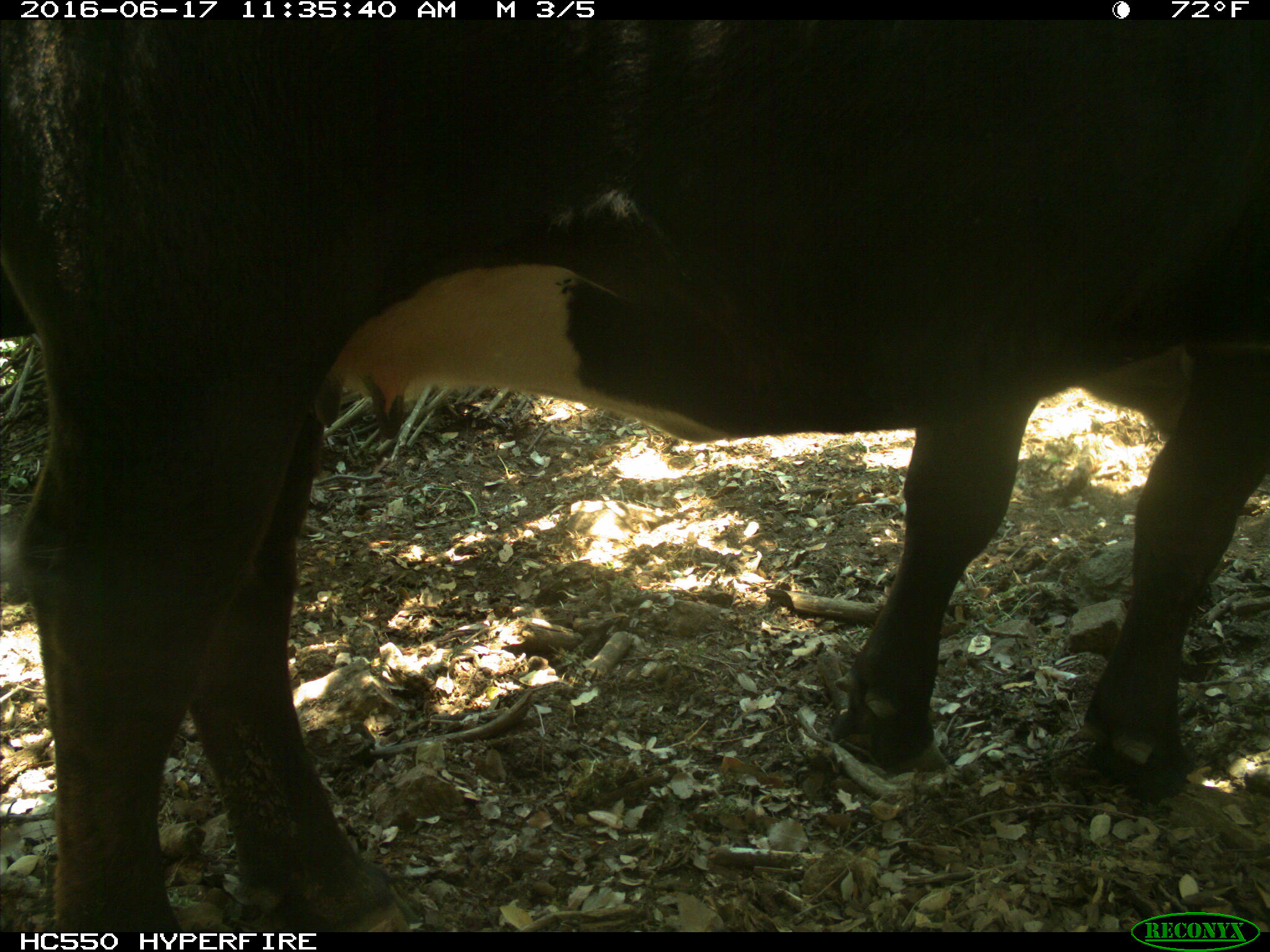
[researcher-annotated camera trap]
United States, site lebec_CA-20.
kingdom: Animalia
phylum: Chordata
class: Mammalia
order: Artiodactyla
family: Bovidae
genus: Bos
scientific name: Bos taurus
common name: domestic cow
Bos taurus (domestic cow).